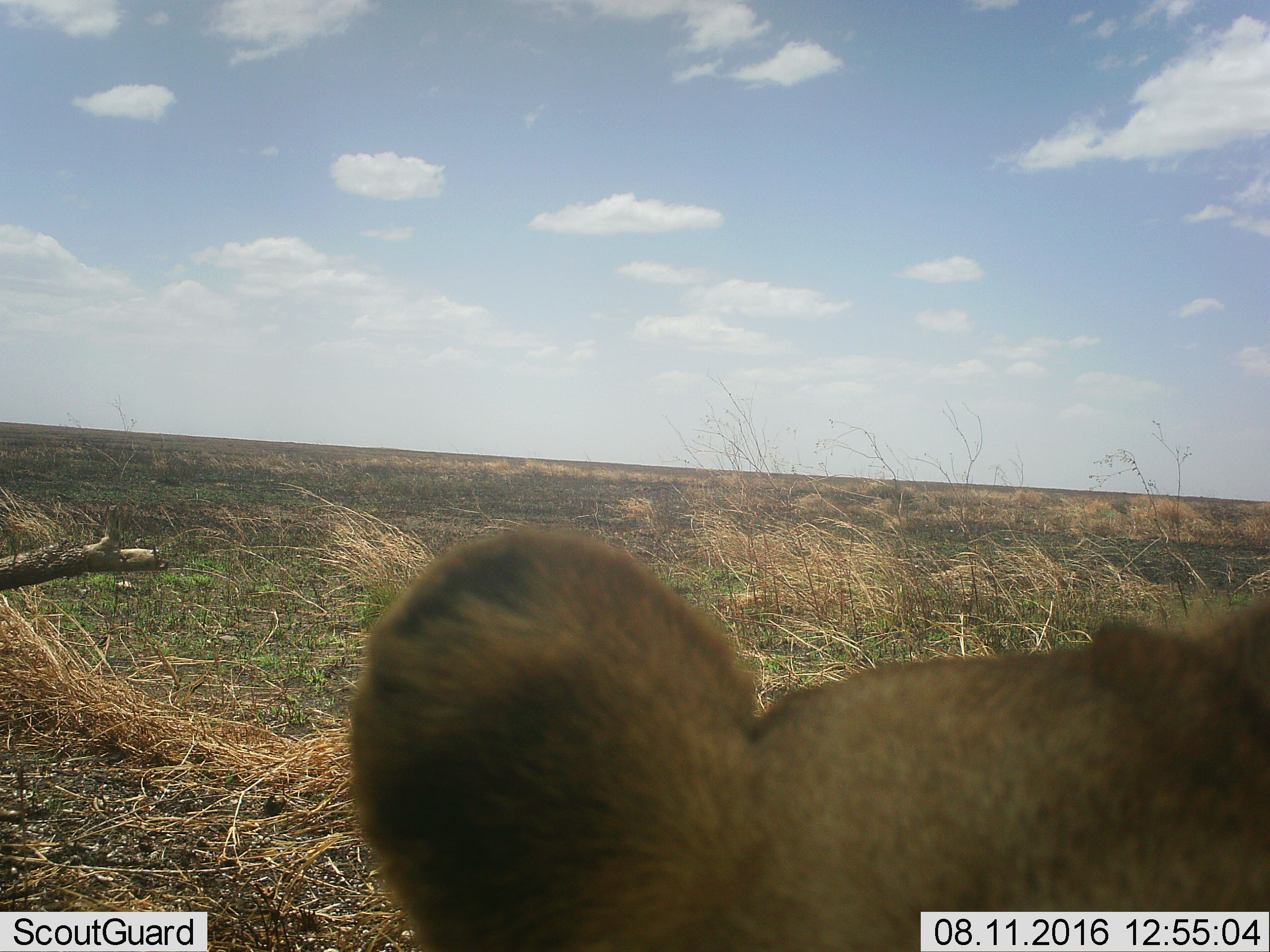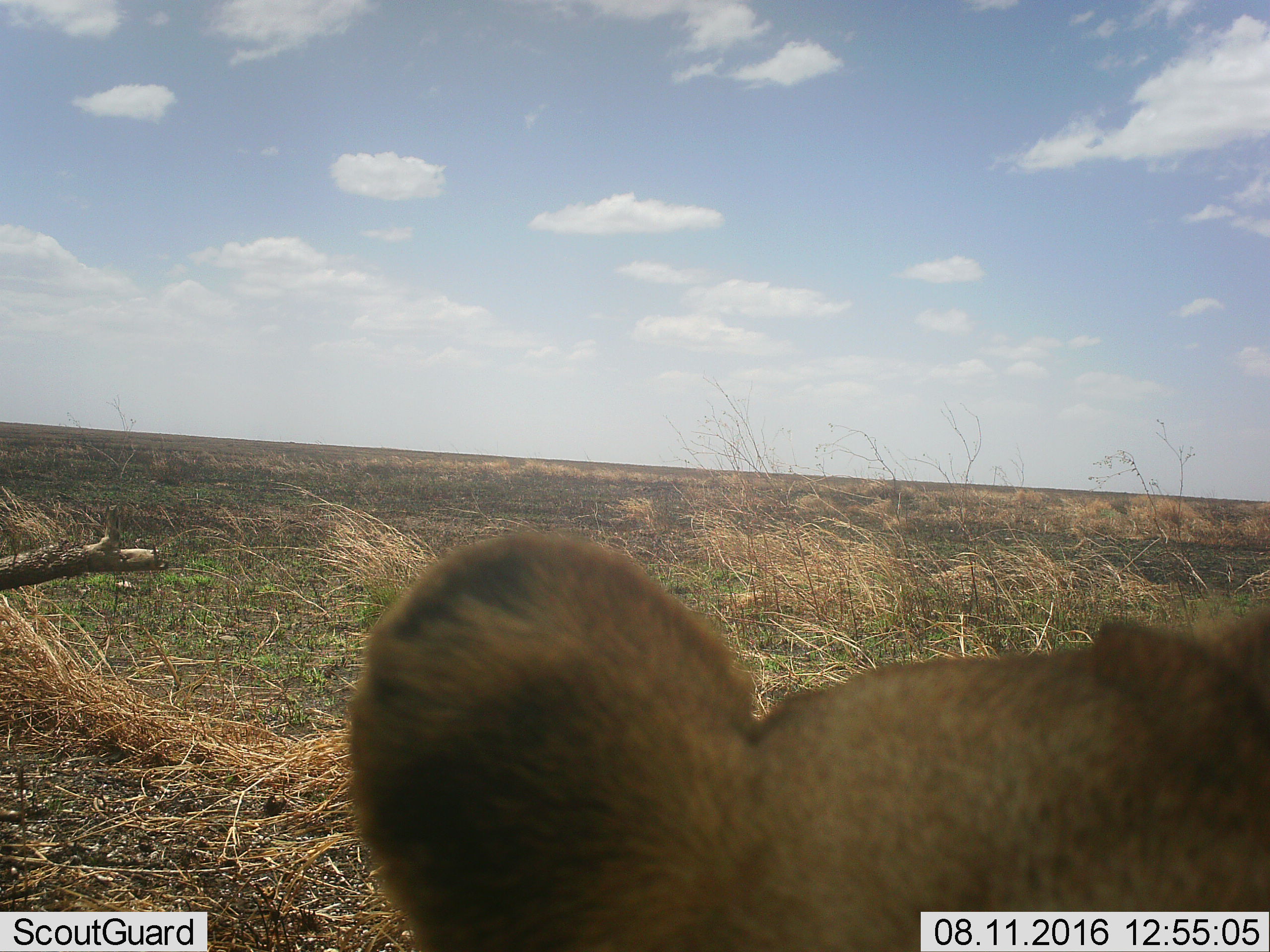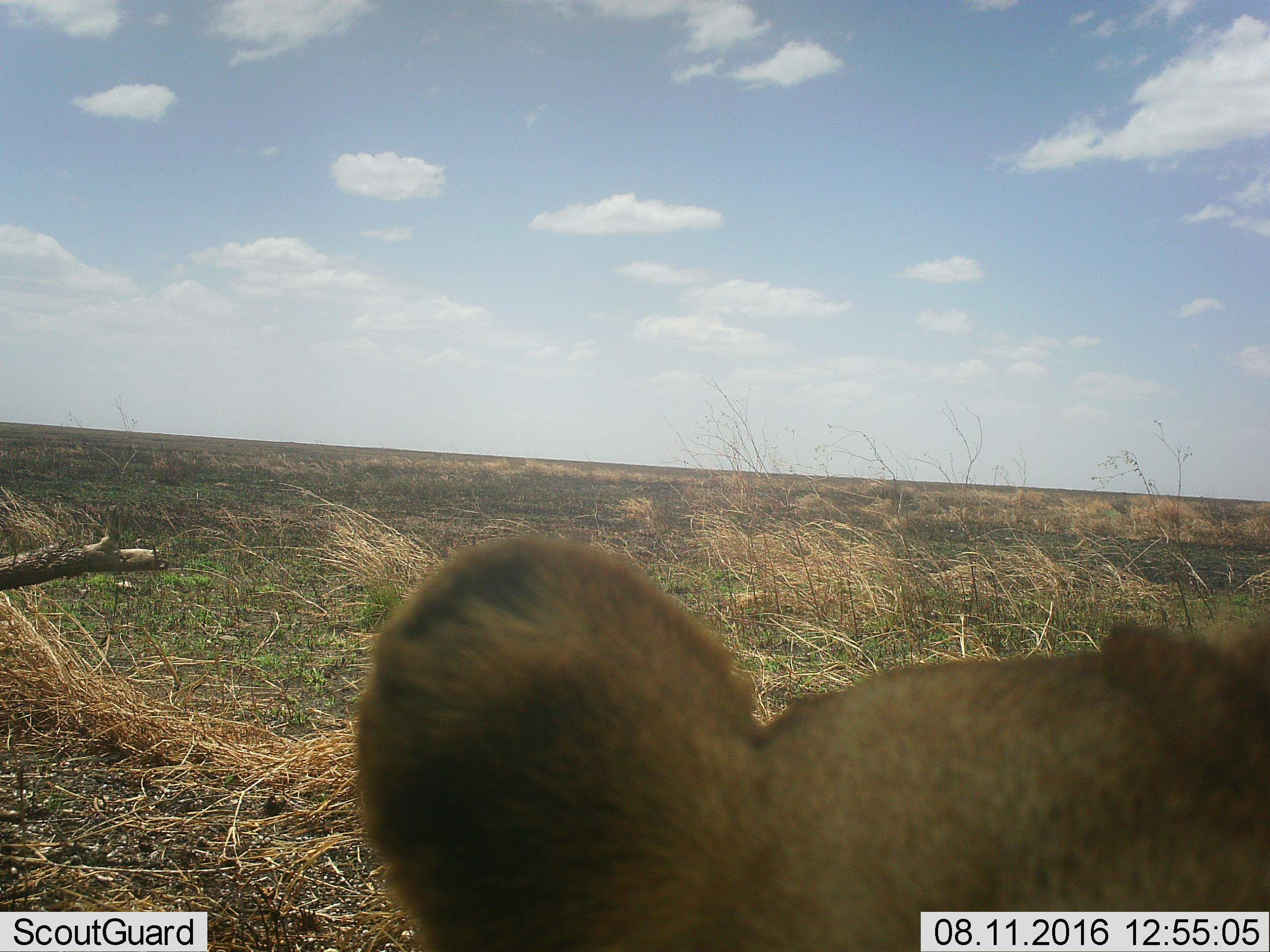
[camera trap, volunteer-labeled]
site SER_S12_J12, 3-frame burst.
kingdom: Animalia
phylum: Chordata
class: Mammalia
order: Carnivora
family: Felidae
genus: Panthera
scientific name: Panthera leo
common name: lion female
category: lionfemale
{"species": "lionfemale (lion female) (Panthera leo)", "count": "1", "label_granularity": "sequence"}